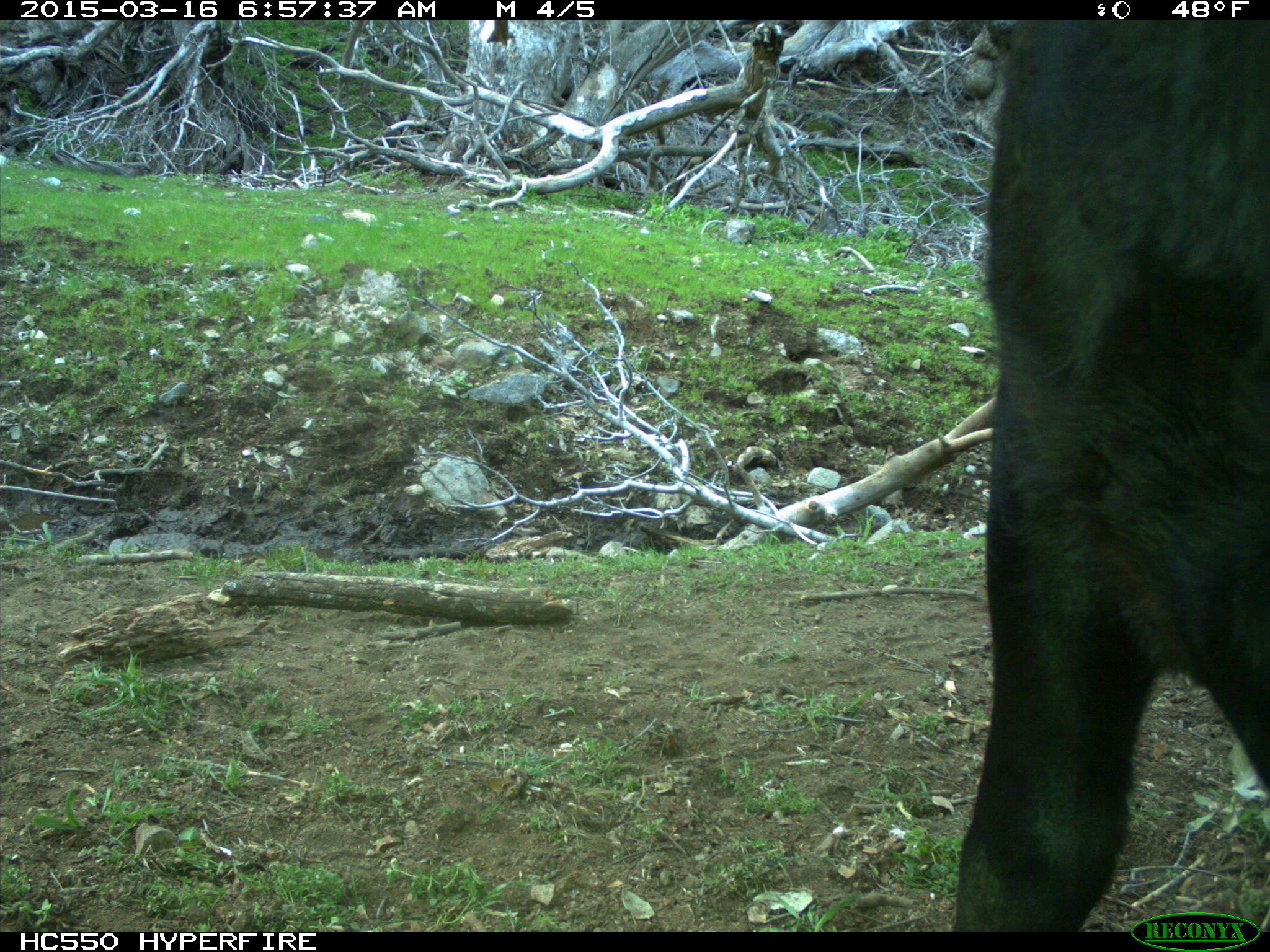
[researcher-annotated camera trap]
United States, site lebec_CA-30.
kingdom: Animalia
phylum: Chordata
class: Mammalia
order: Artiodactyla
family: Bovidae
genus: Bos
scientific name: Bos taurus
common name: domestic cow